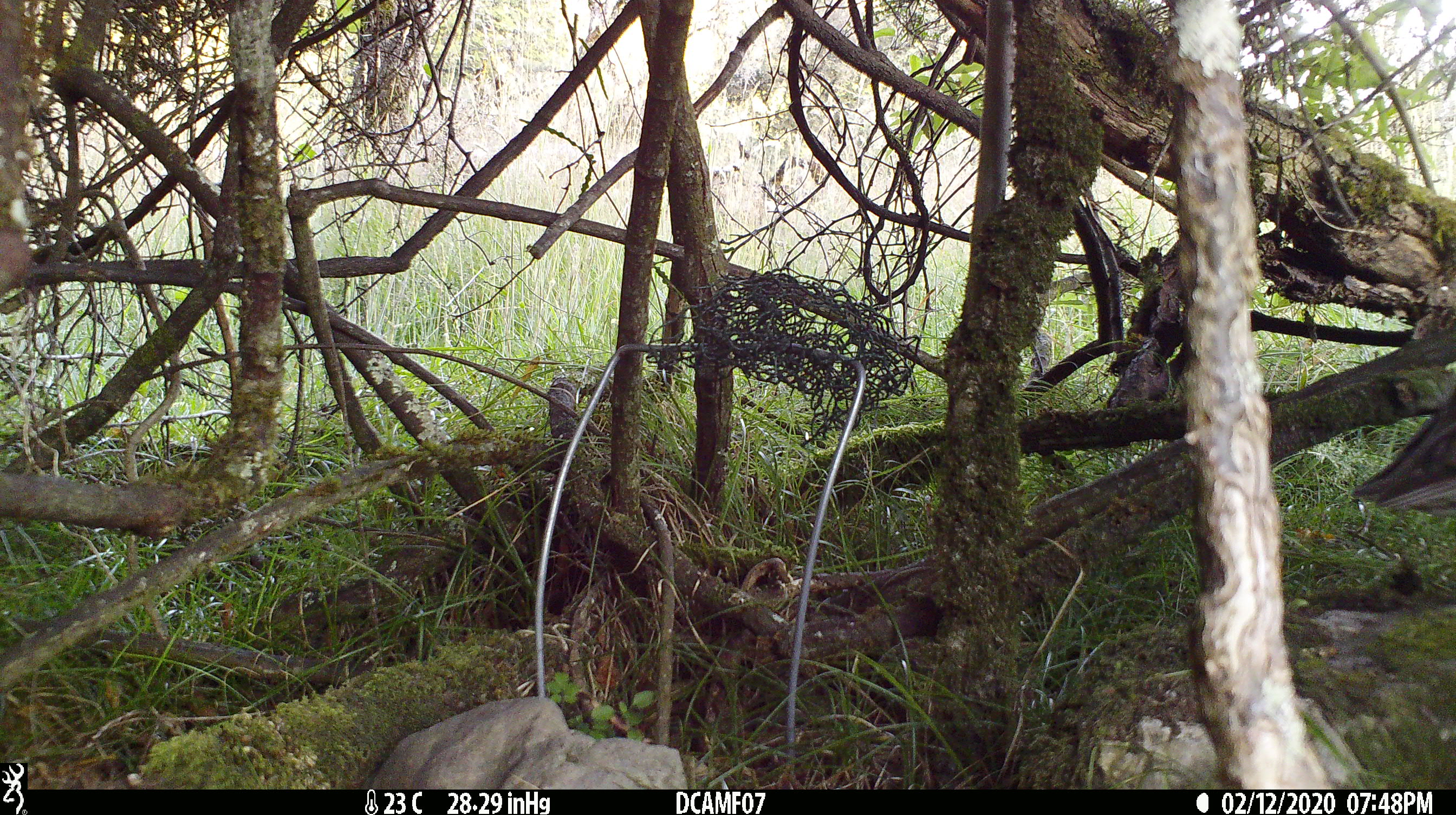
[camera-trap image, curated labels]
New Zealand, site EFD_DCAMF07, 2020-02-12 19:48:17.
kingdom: Animalia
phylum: Chordata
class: Aves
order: Passeriformes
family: Turdidae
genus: Turdus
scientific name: Turdus philomelos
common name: song thrush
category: thrush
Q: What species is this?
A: Thrush (song thrush) (Turdus philomelos).